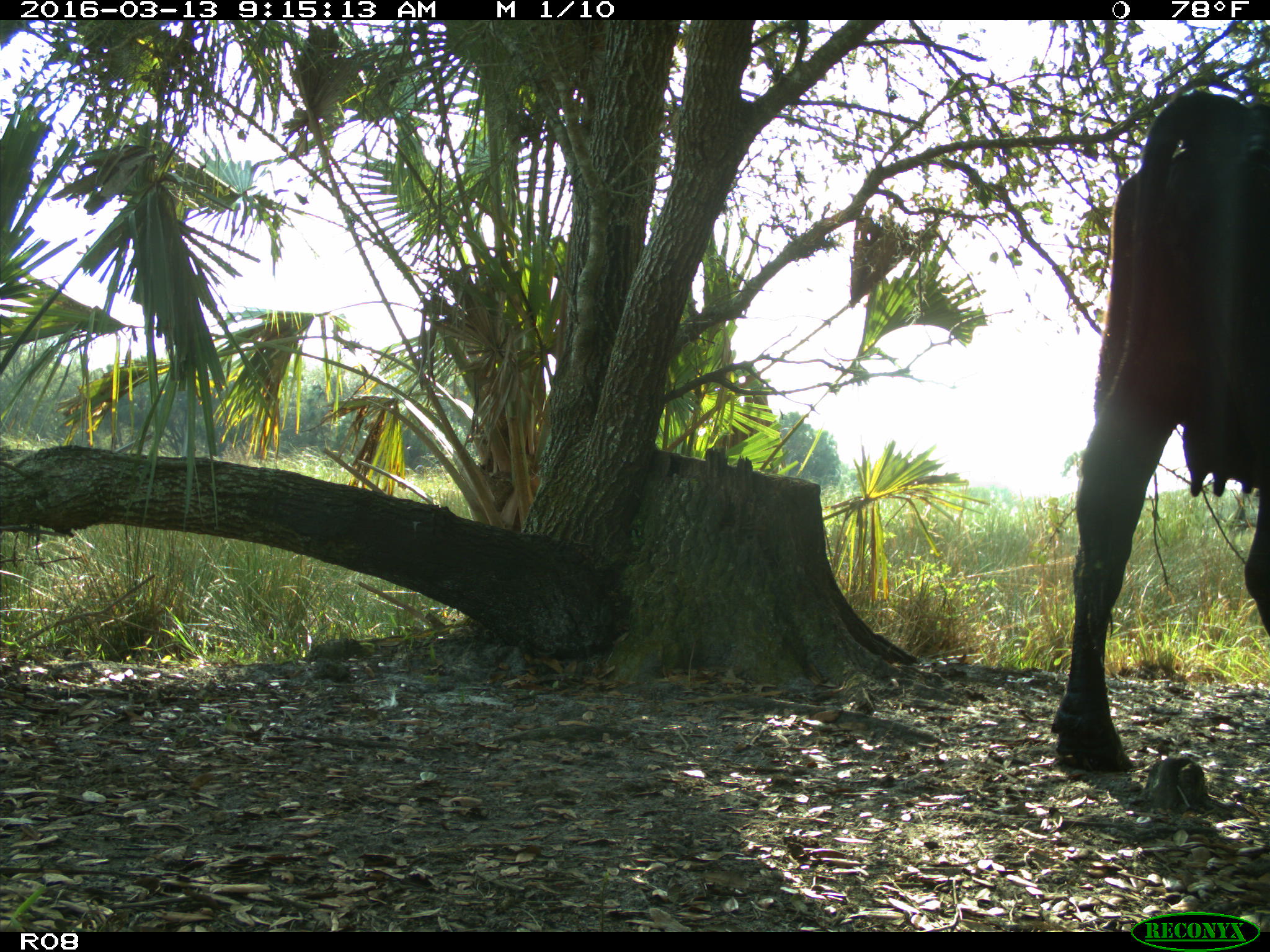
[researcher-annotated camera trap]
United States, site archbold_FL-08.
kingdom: Animalia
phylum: Chordata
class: Mammalia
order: Artiodactyla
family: Bovidae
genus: Bos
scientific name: Bos taurus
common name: domestic cow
Bos taurus (domestic cow).